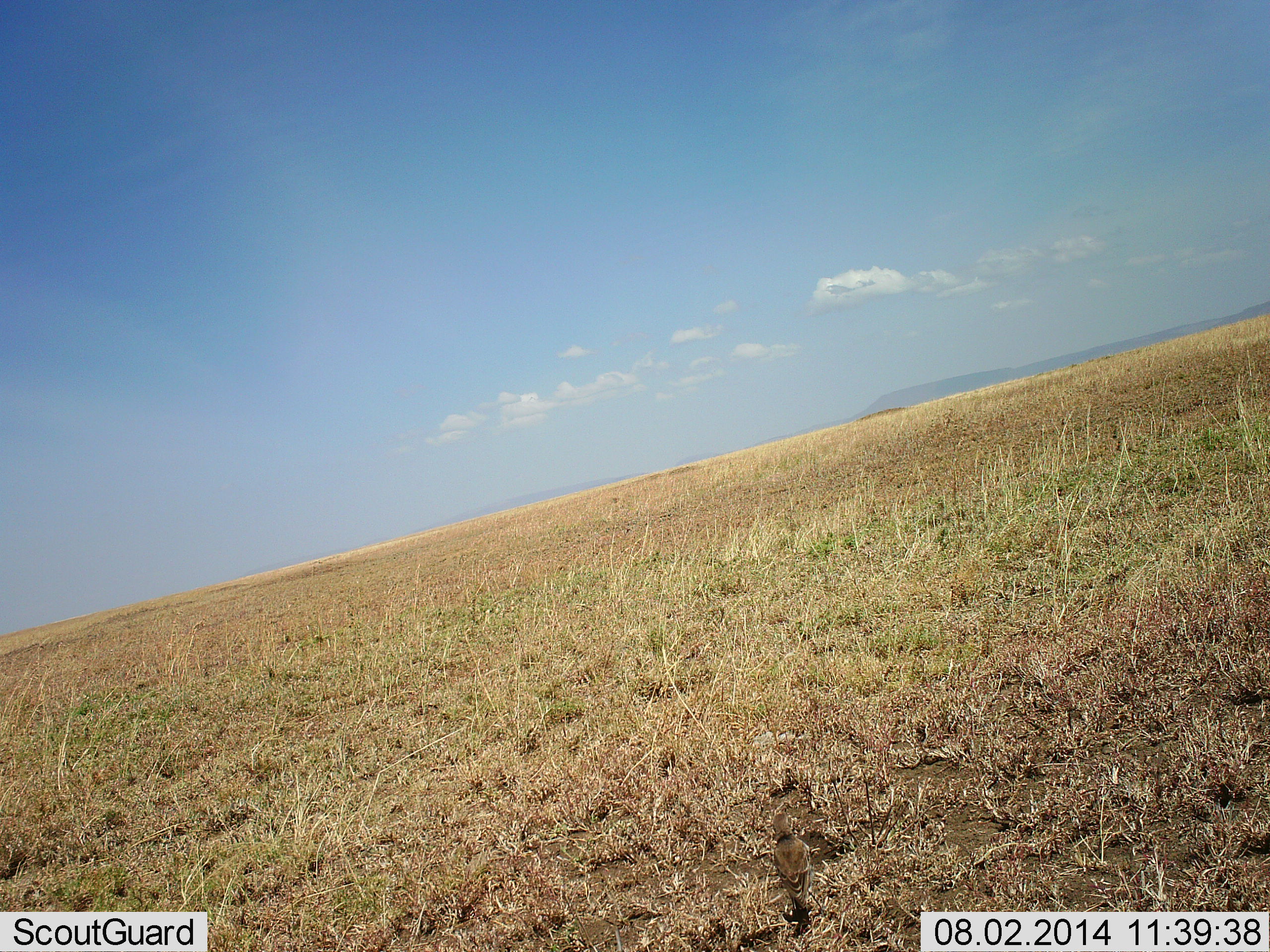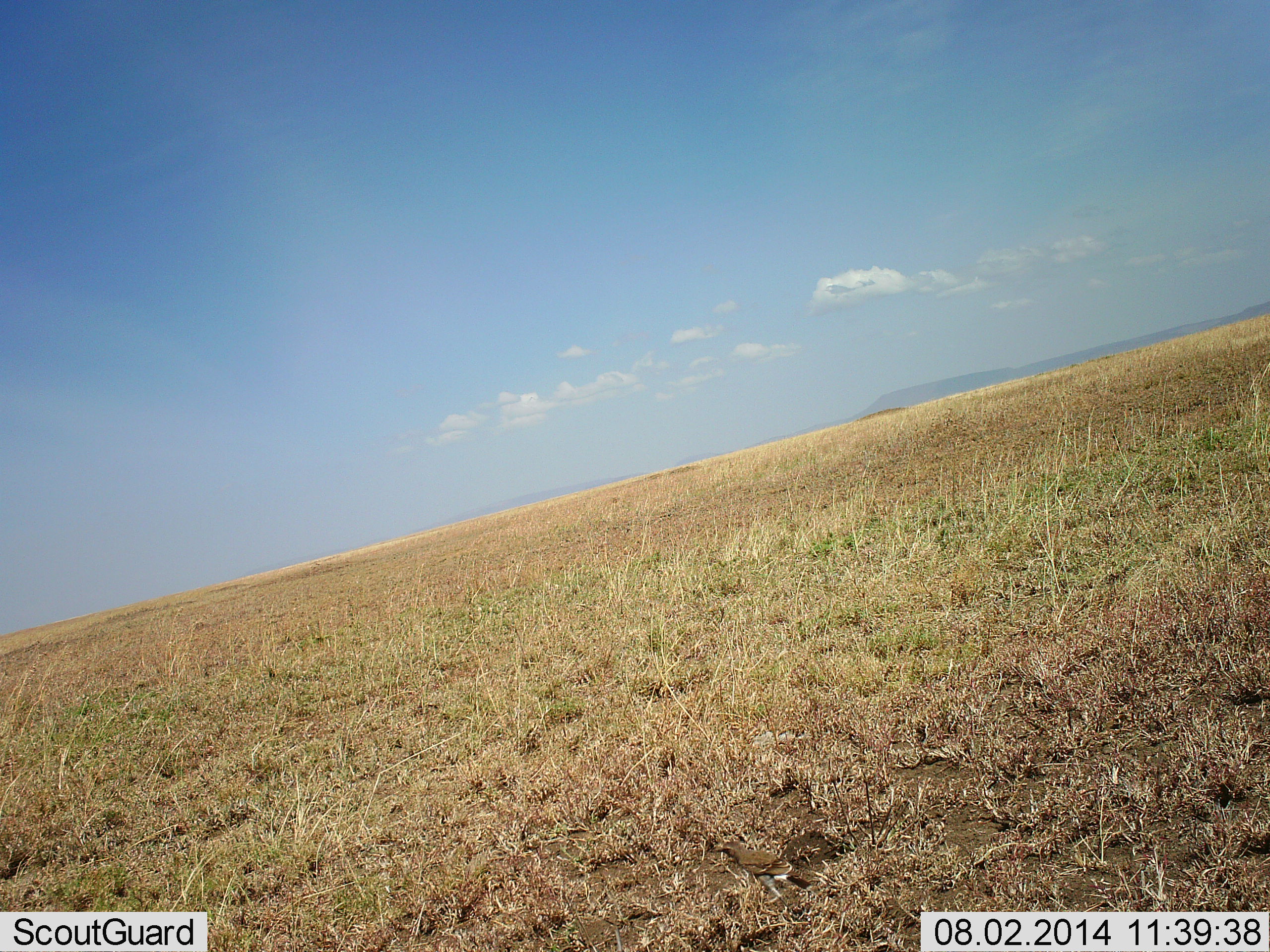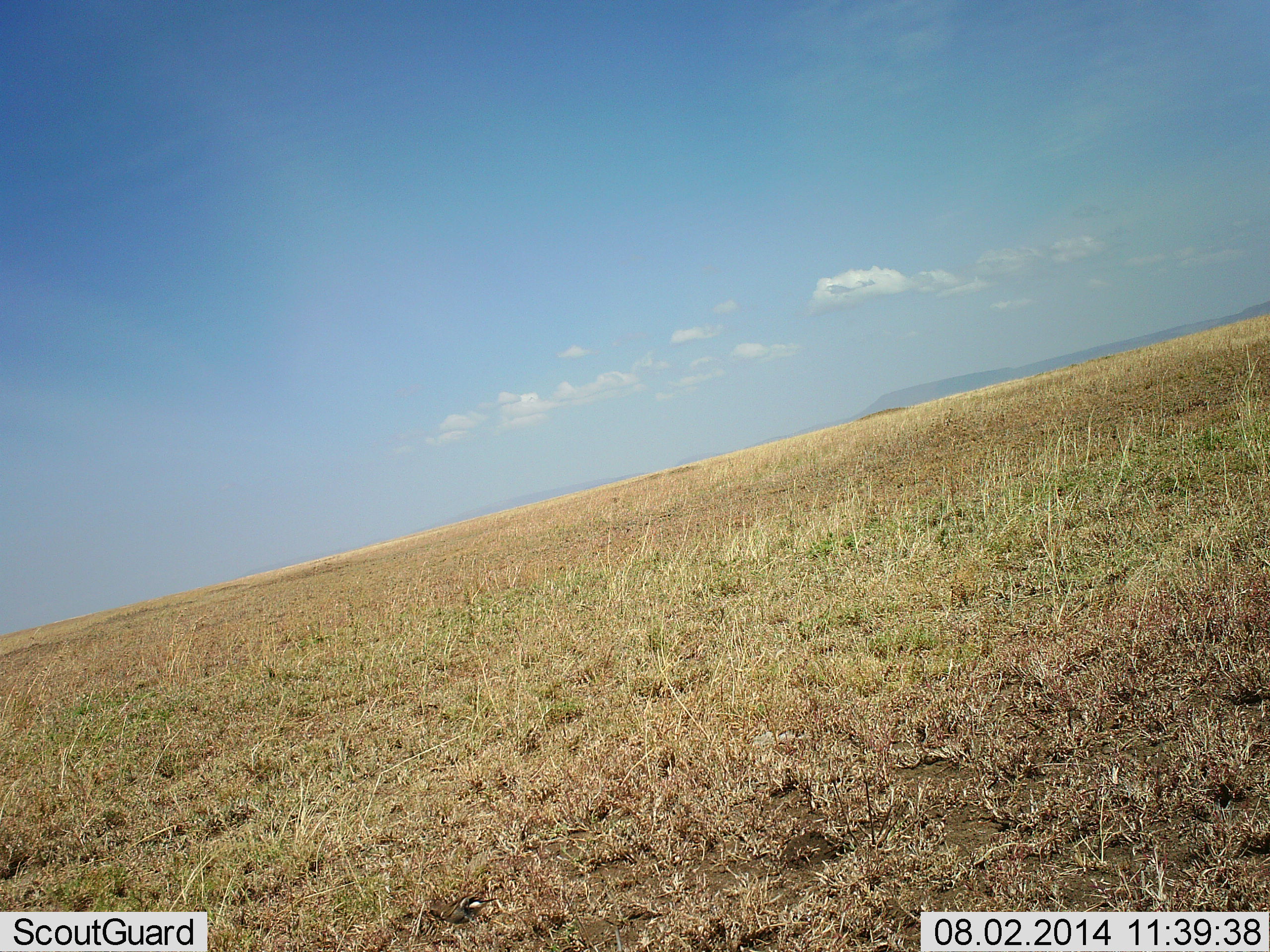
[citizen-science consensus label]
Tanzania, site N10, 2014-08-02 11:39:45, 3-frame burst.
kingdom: Animalia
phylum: Chordata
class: Aves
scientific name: Aves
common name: bird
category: otherbird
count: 1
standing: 36%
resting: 0%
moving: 73%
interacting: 0%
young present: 0%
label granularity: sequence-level